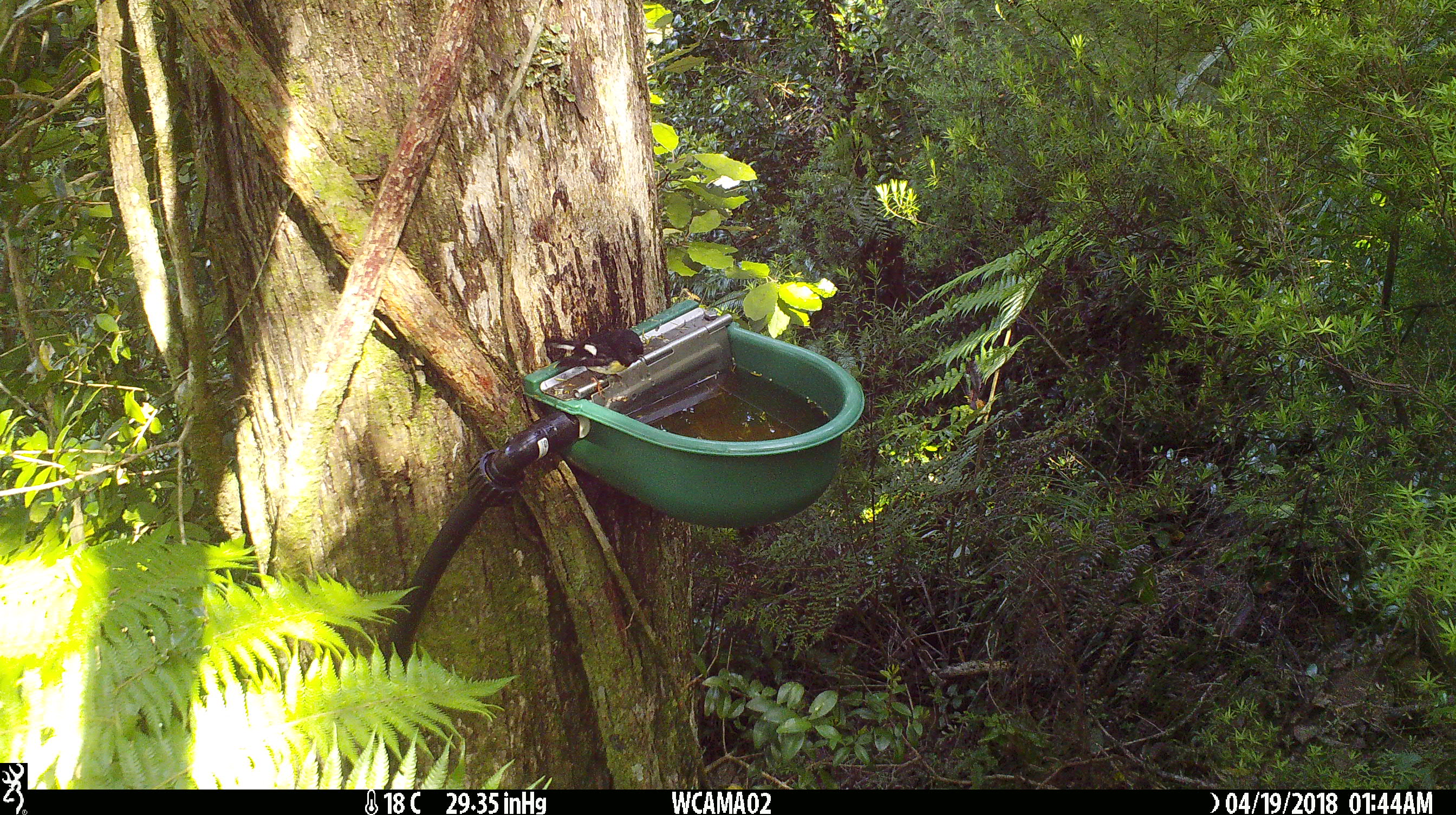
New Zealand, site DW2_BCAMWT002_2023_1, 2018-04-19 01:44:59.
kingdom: Animalia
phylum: Chordata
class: Aves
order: Passeriformes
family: Petroicidae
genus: Petroica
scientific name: Petroica macrocephala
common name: tomtit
Tomtit (Petroica macrocephala).